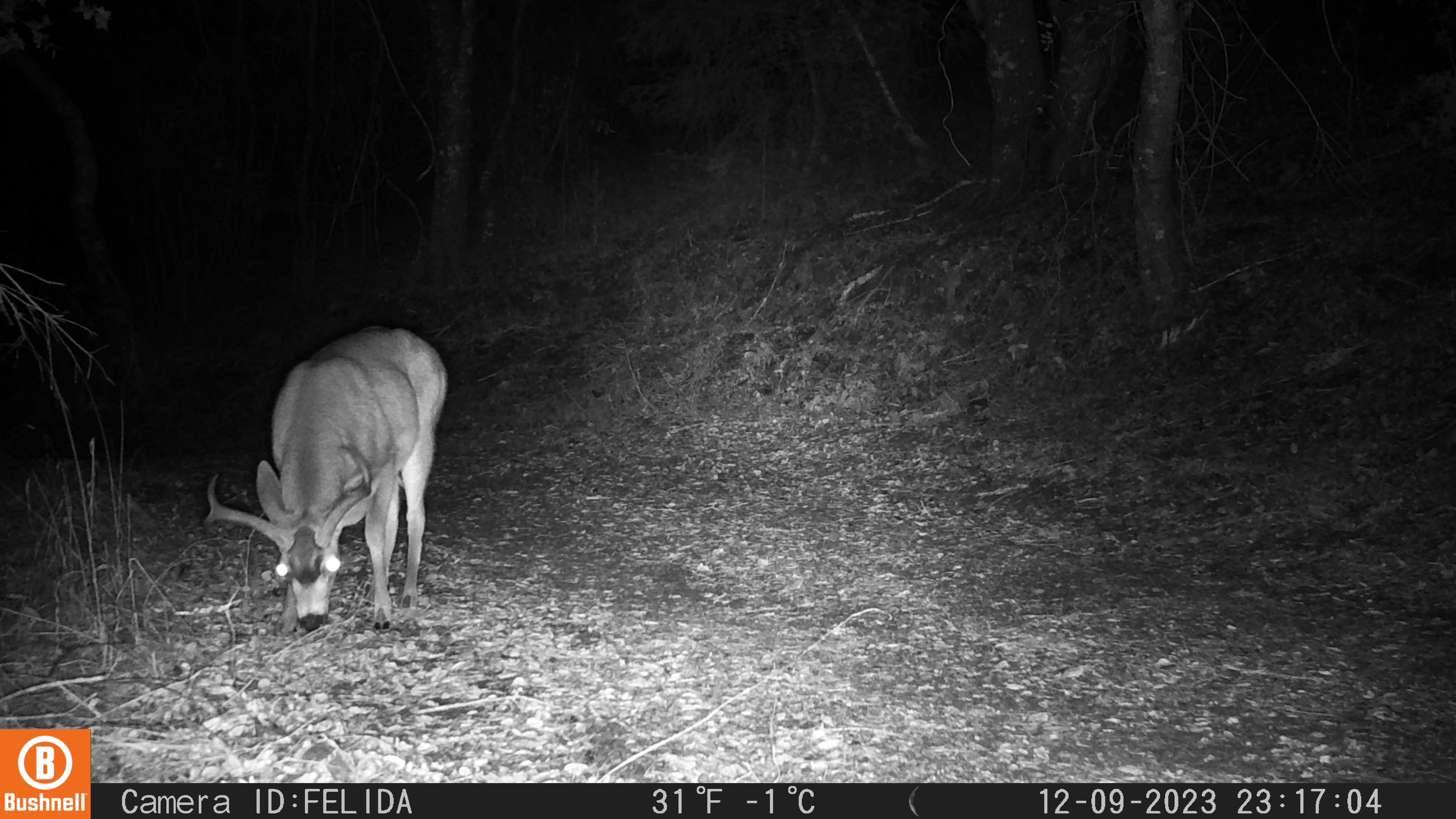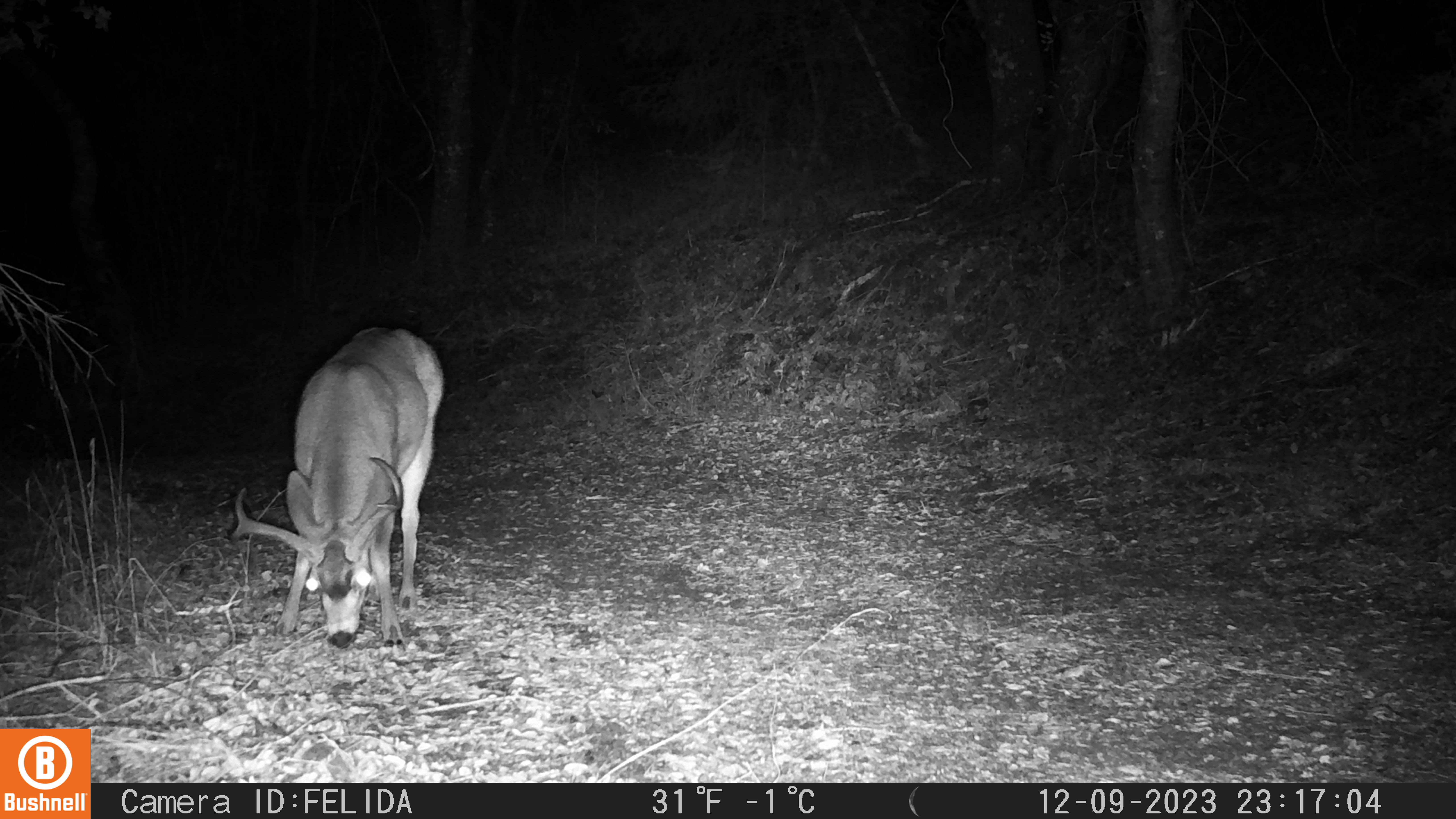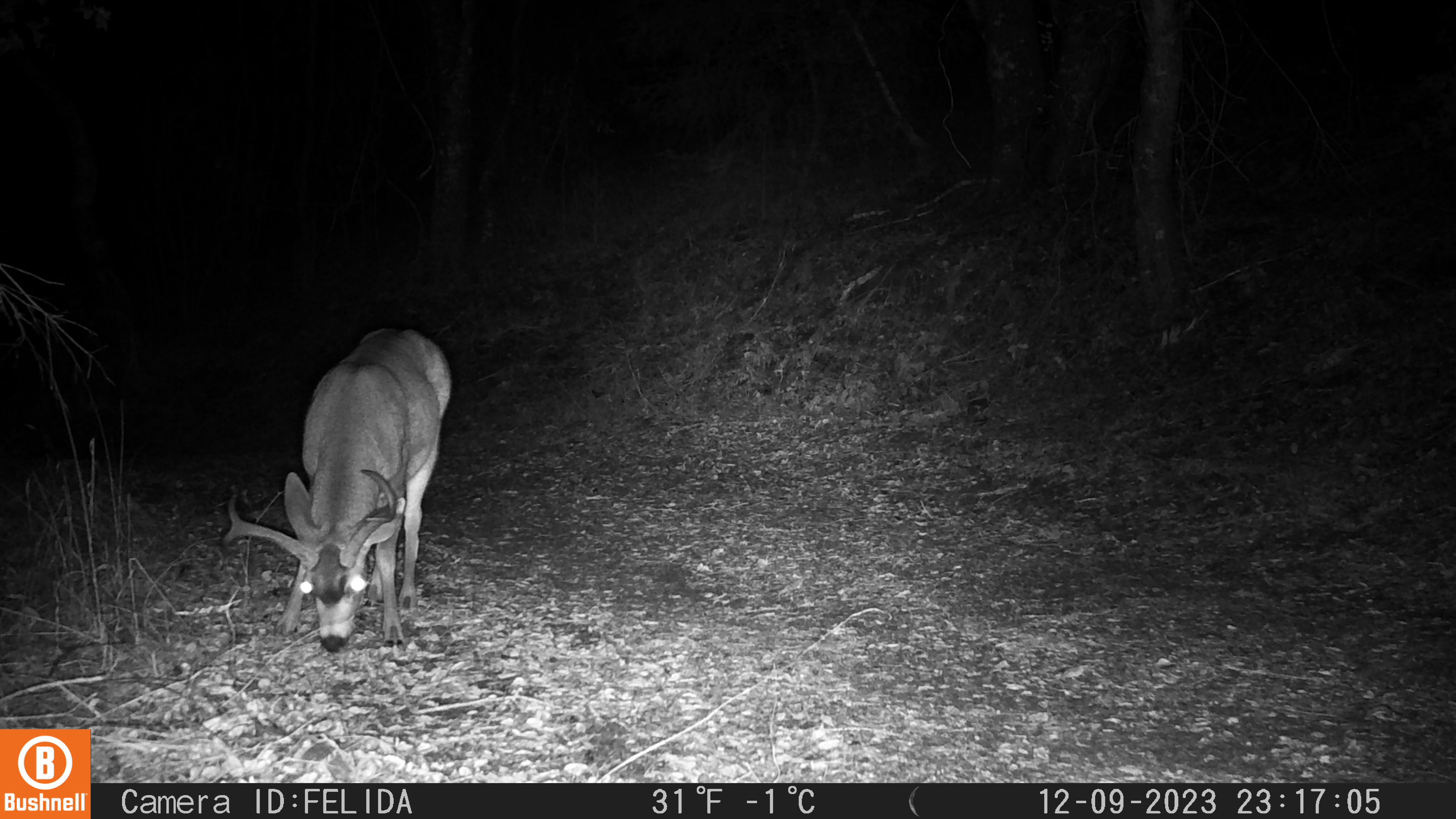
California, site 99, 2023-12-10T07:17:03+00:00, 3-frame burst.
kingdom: Animalia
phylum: Chordata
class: Mammalia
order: Artiodactyla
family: Cervidae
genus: Odocoileus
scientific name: Odocoileus hemionus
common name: mule deer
Mule deer (Odocoileus hemionus).